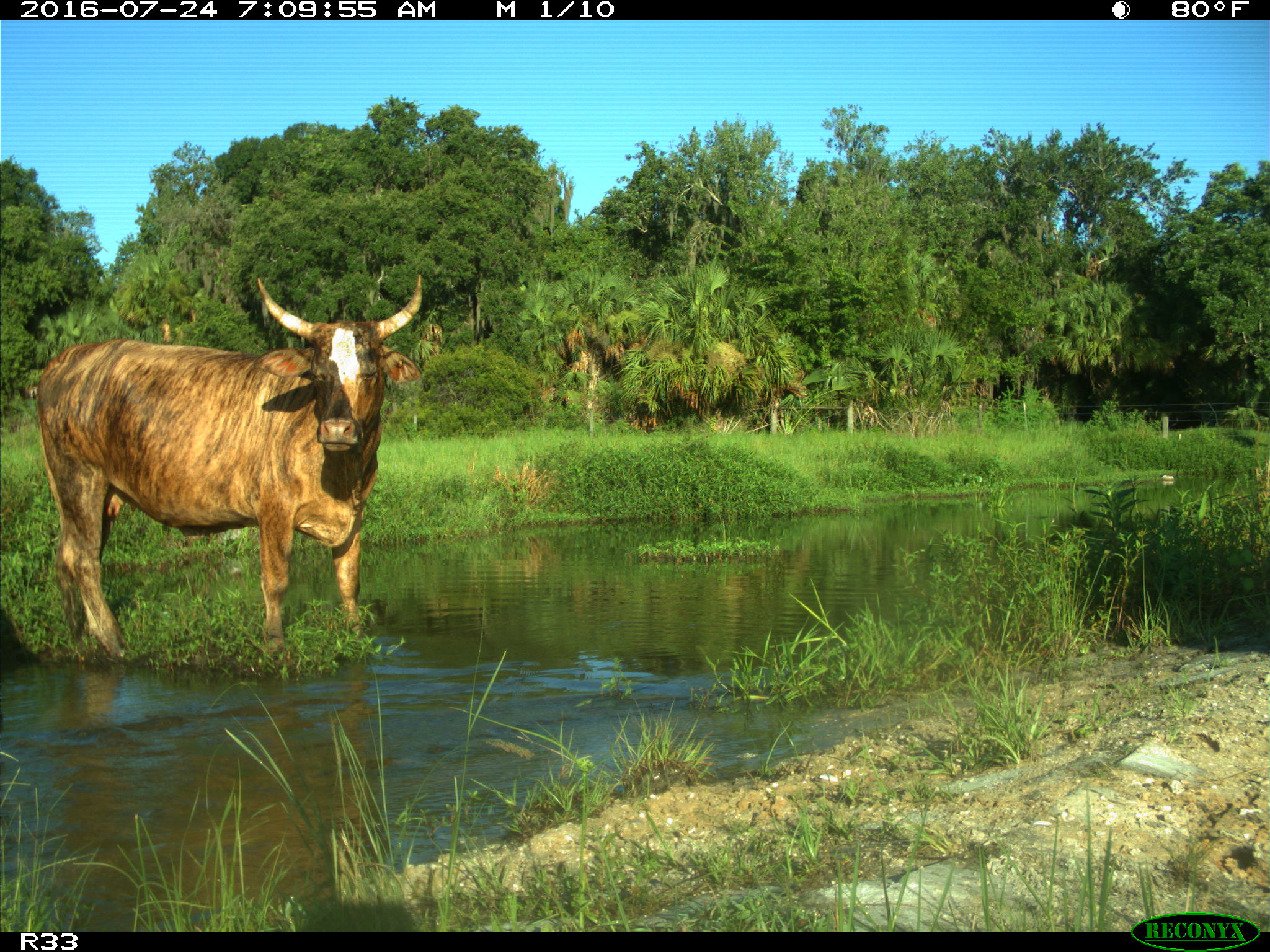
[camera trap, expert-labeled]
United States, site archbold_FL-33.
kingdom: Animalia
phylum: Chordata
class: Mammalia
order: Artiodactyla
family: Bovidae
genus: Bos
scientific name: Bos taurus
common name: domestic cow